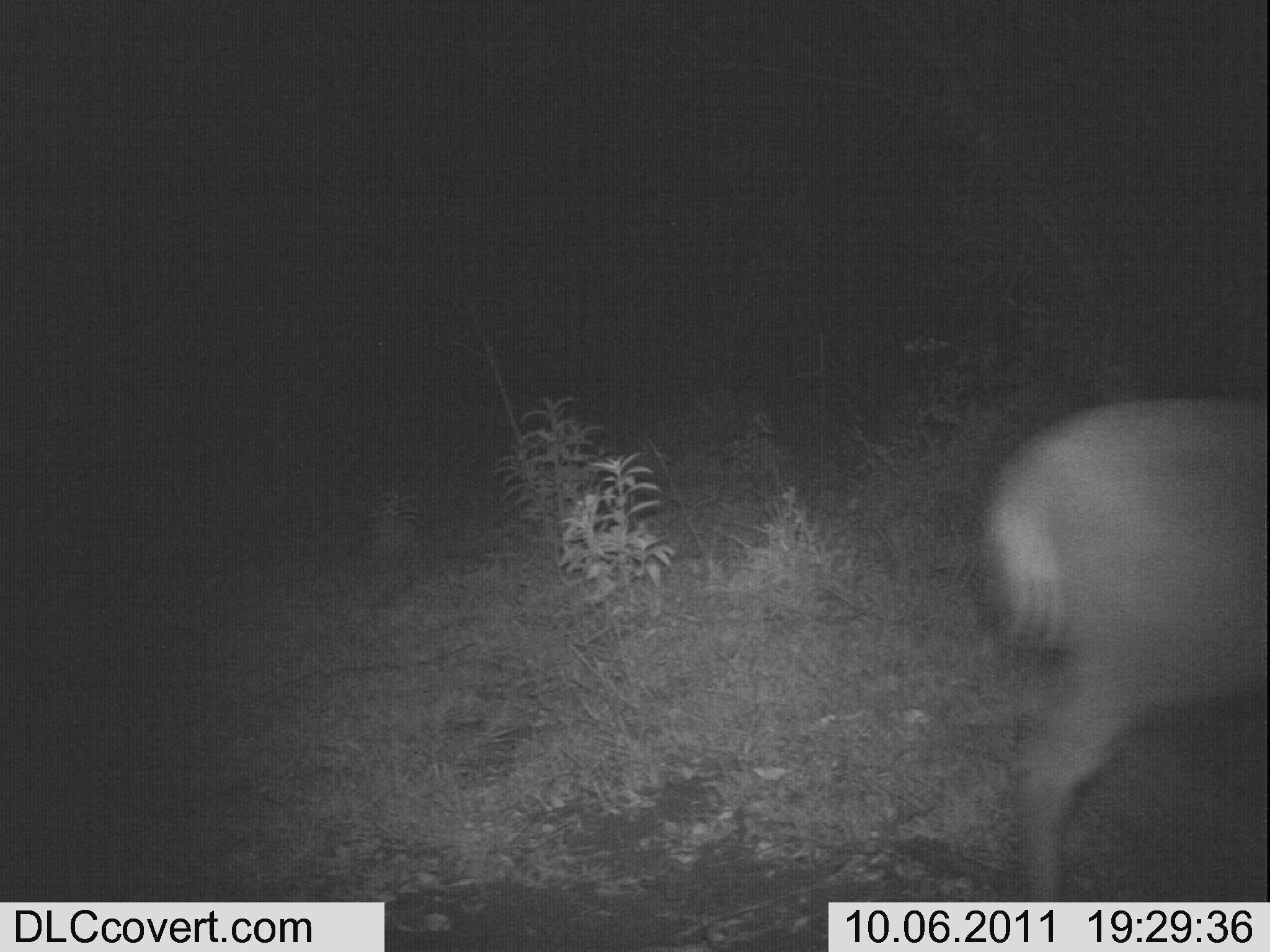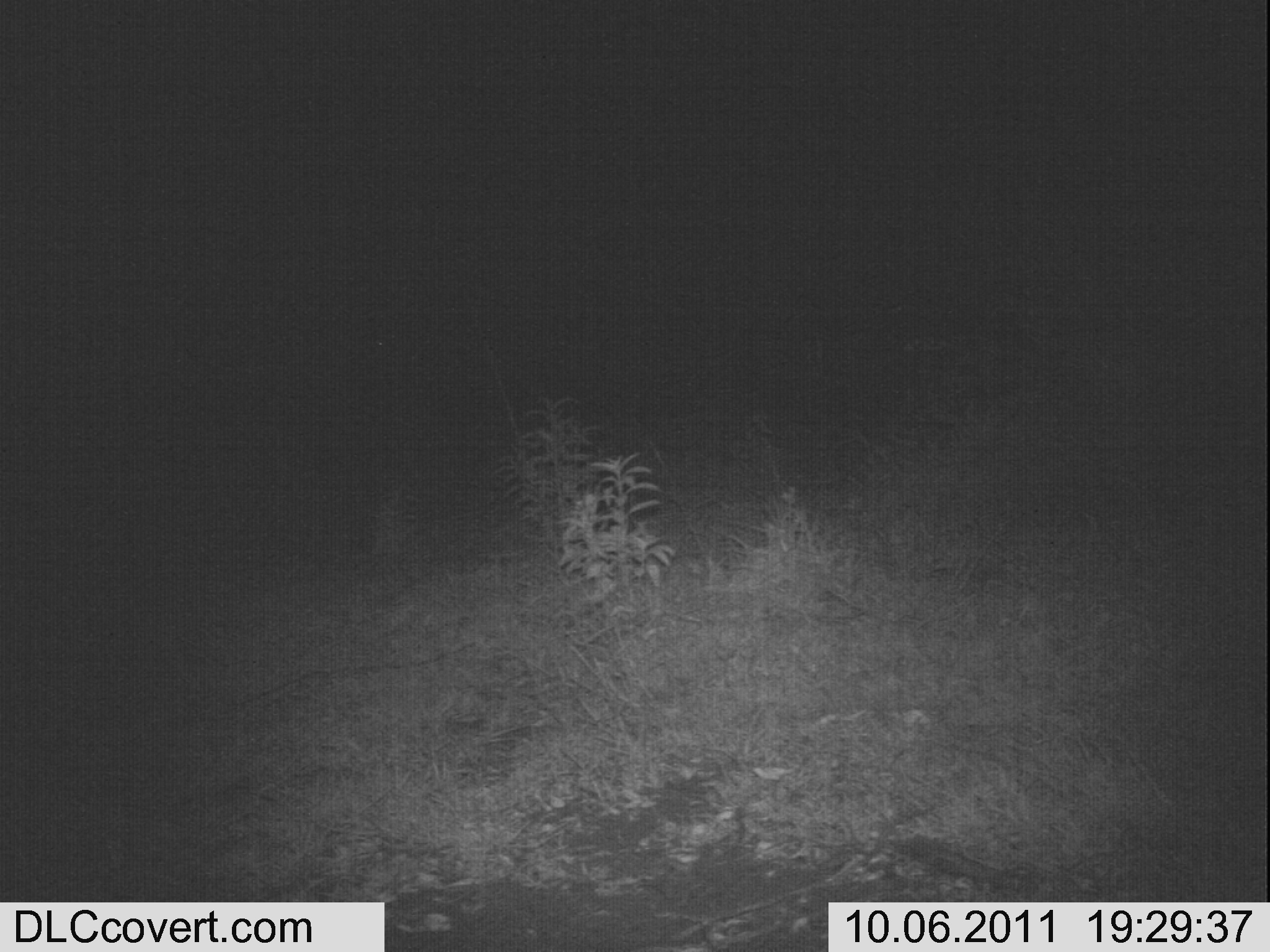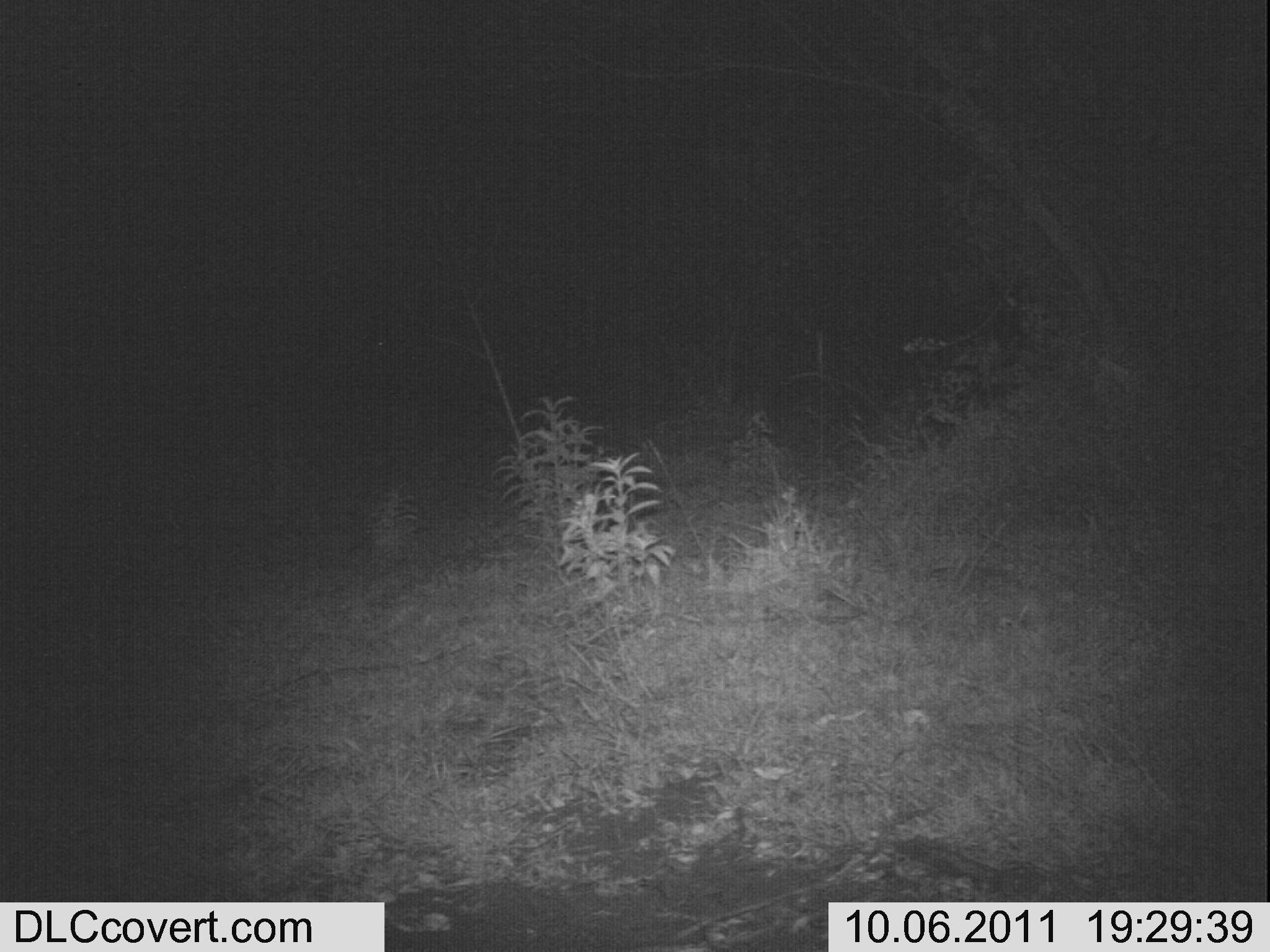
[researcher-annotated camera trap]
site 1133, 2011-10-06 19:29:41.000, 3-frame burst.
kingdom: Animalia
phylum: Chordata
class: Mammalia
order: Artiodactyla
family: Bovidae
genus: Sylvicapra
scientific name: Sylvicapra grimmia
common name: bush duiker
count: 1